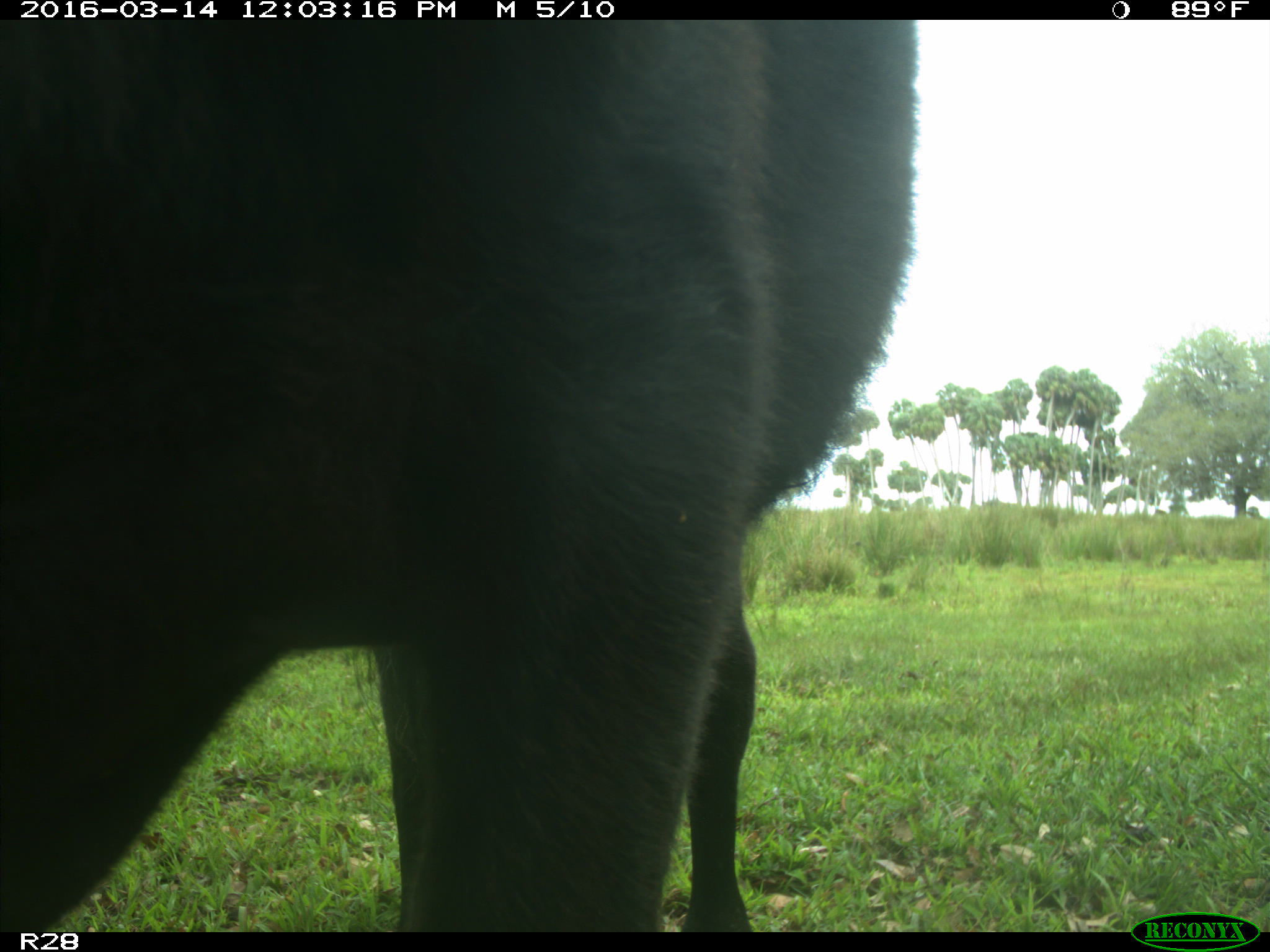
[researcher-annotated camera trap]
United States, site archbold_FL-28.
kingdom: Animalia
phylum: Chordata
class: Mammalia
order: Artiodactyla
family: Bovidae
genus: Bos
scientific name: Bos taurus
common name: domestic cow